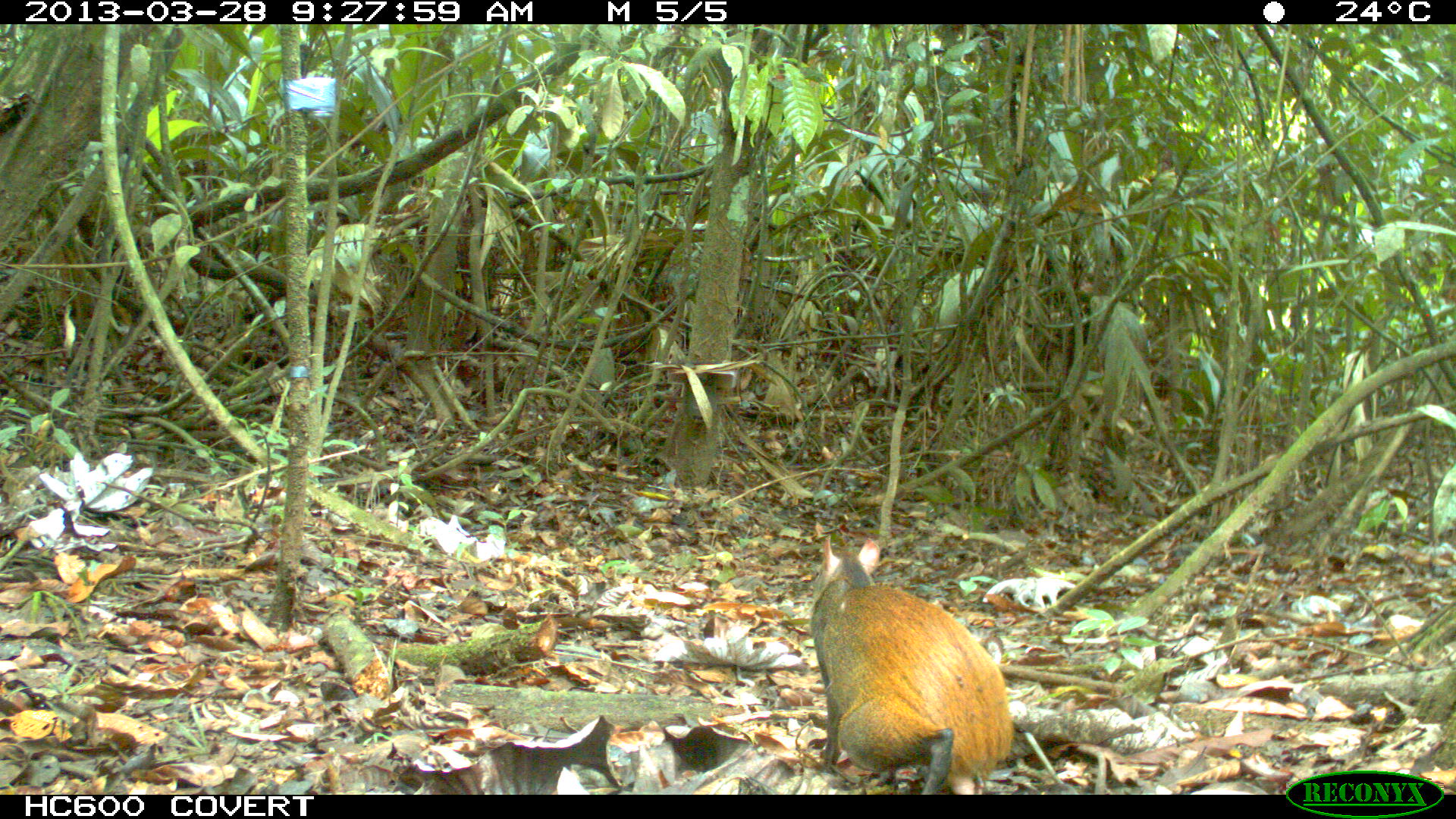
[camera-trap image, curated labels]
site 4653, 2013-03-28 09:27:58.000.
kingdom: Animalia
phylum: Chordata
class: Mammalia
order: Rodentia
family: Dasyproctidae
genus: Dasyprocta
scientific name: Dasyprocta leporina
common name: red-rumped agouti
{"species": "Dasyprocta leporina (red-rumped agouti)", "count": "1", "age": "adult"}